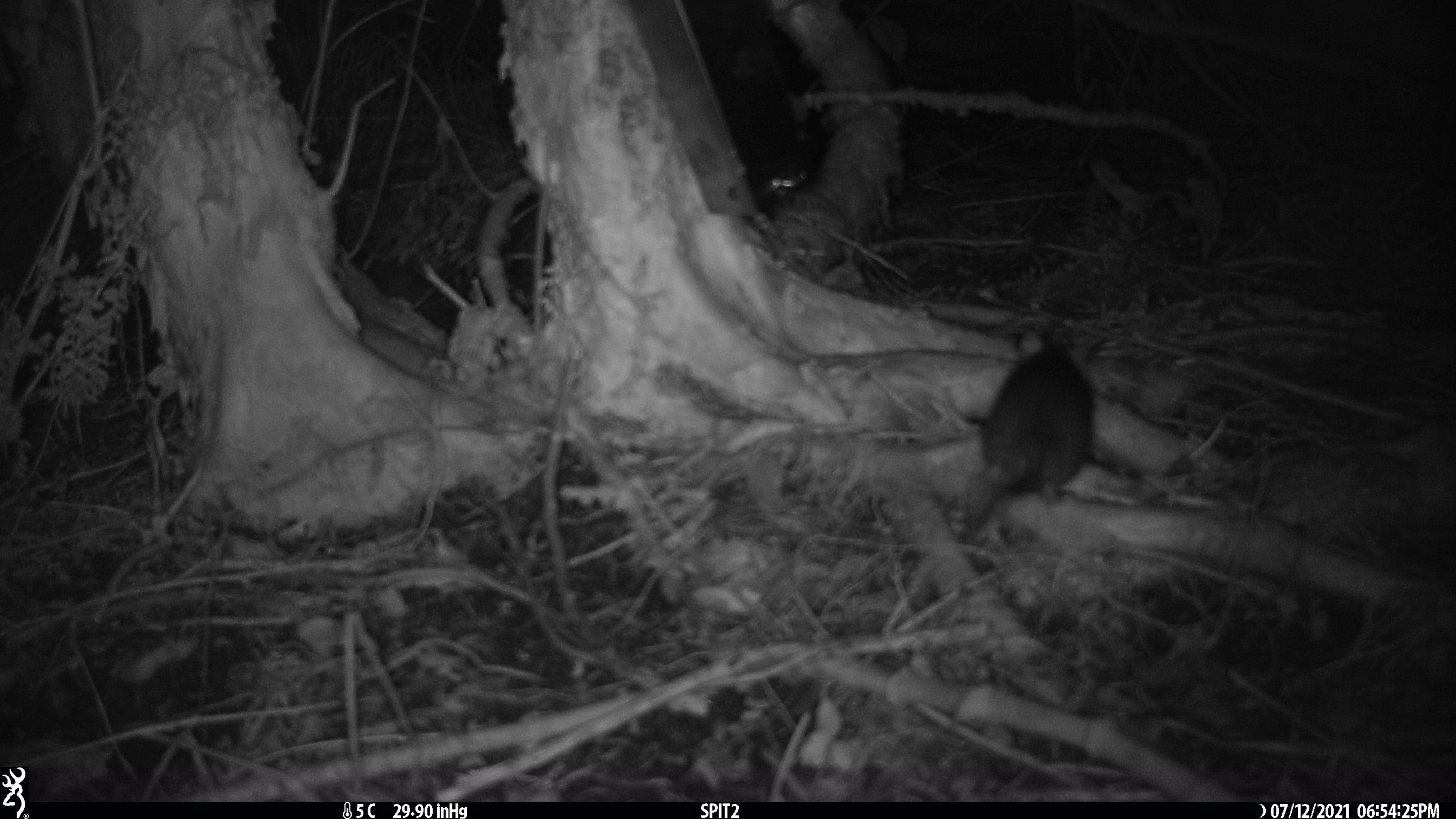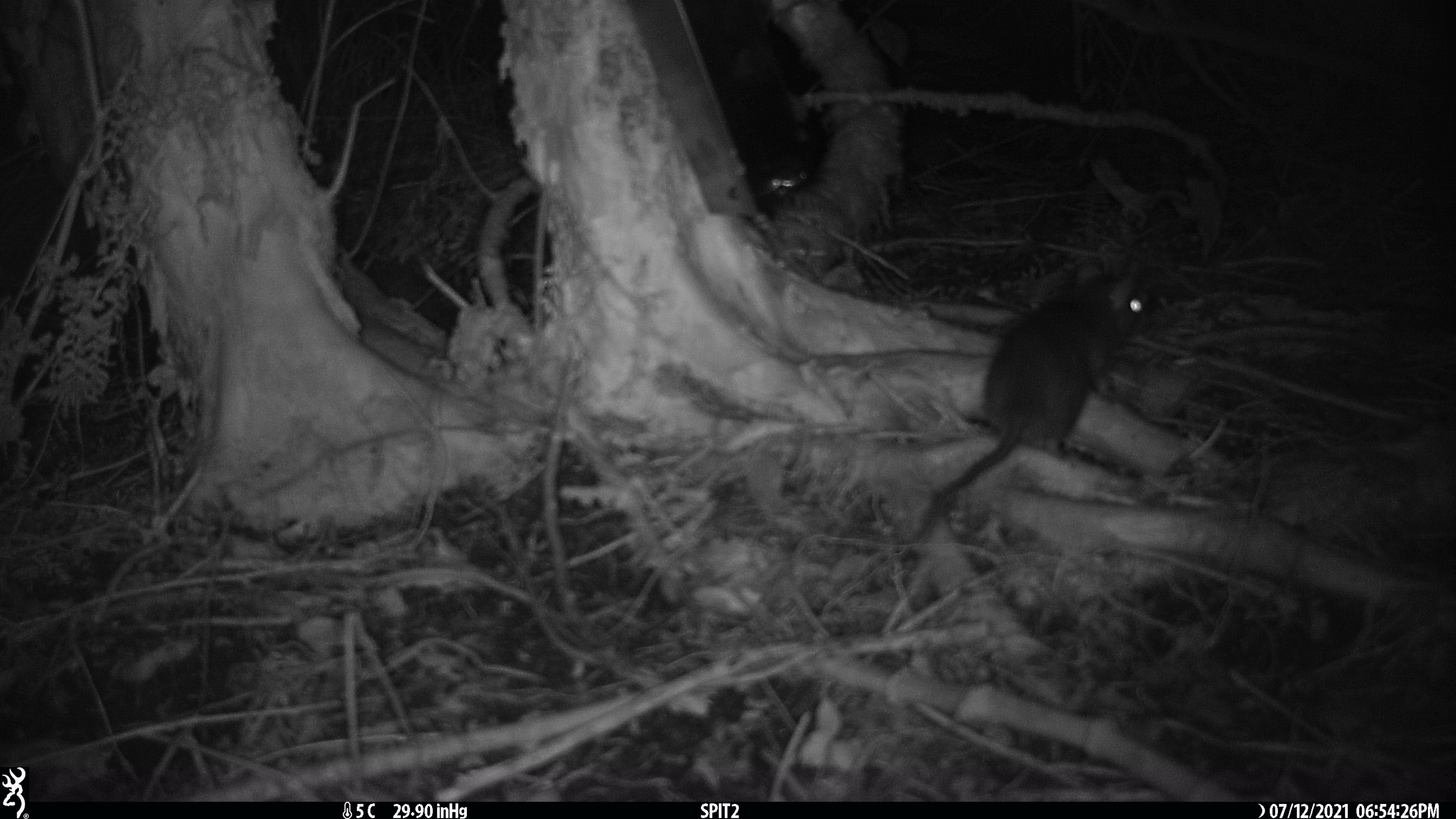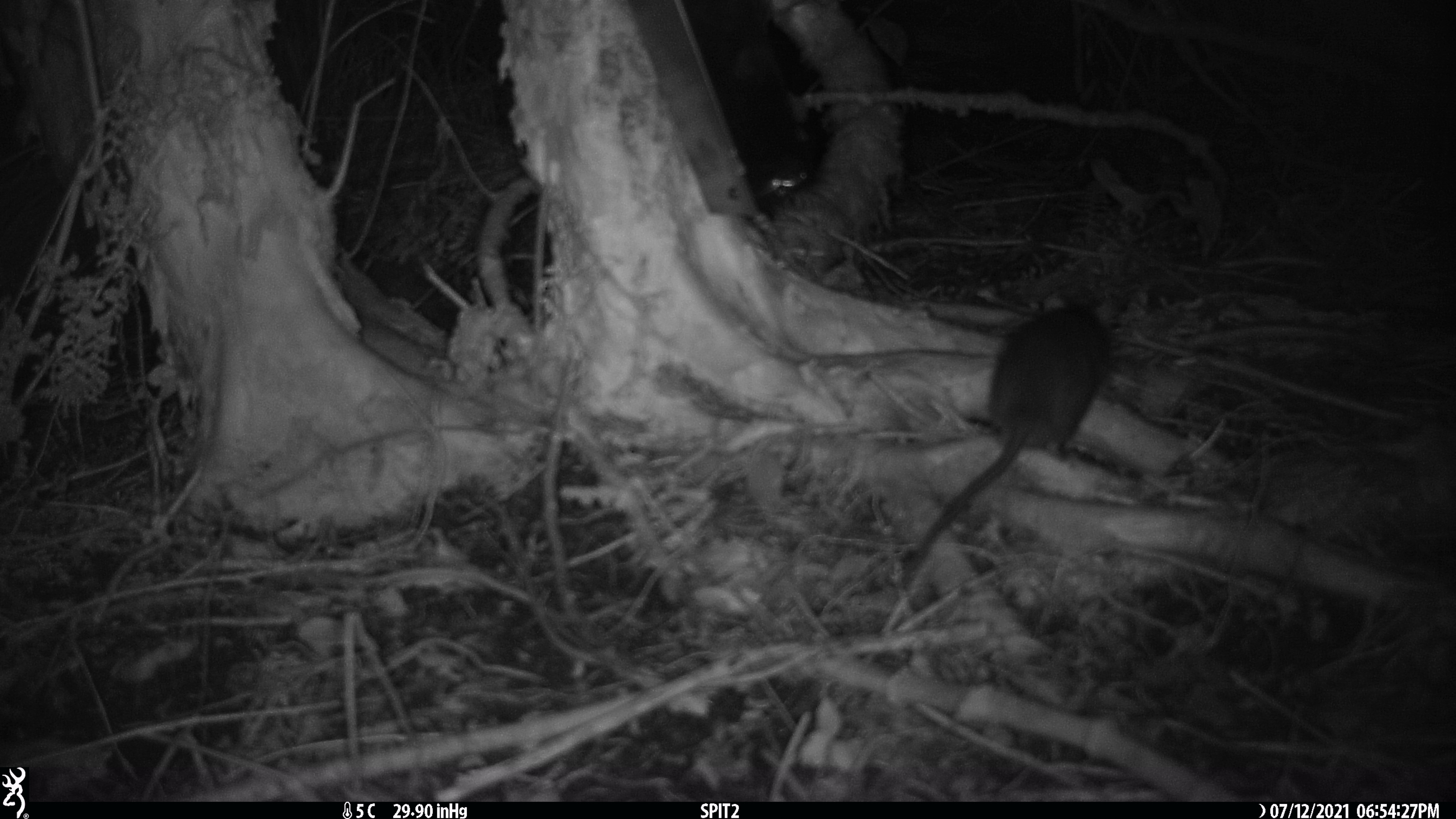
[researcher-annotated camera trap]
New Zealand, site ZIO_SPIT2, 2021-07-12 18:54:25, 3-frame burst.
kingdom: Animalia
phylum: Chordata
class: Mammalia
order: Rodentia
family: Muridae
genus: Rattus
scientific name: Rattus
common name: rat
Rat (Rattus).